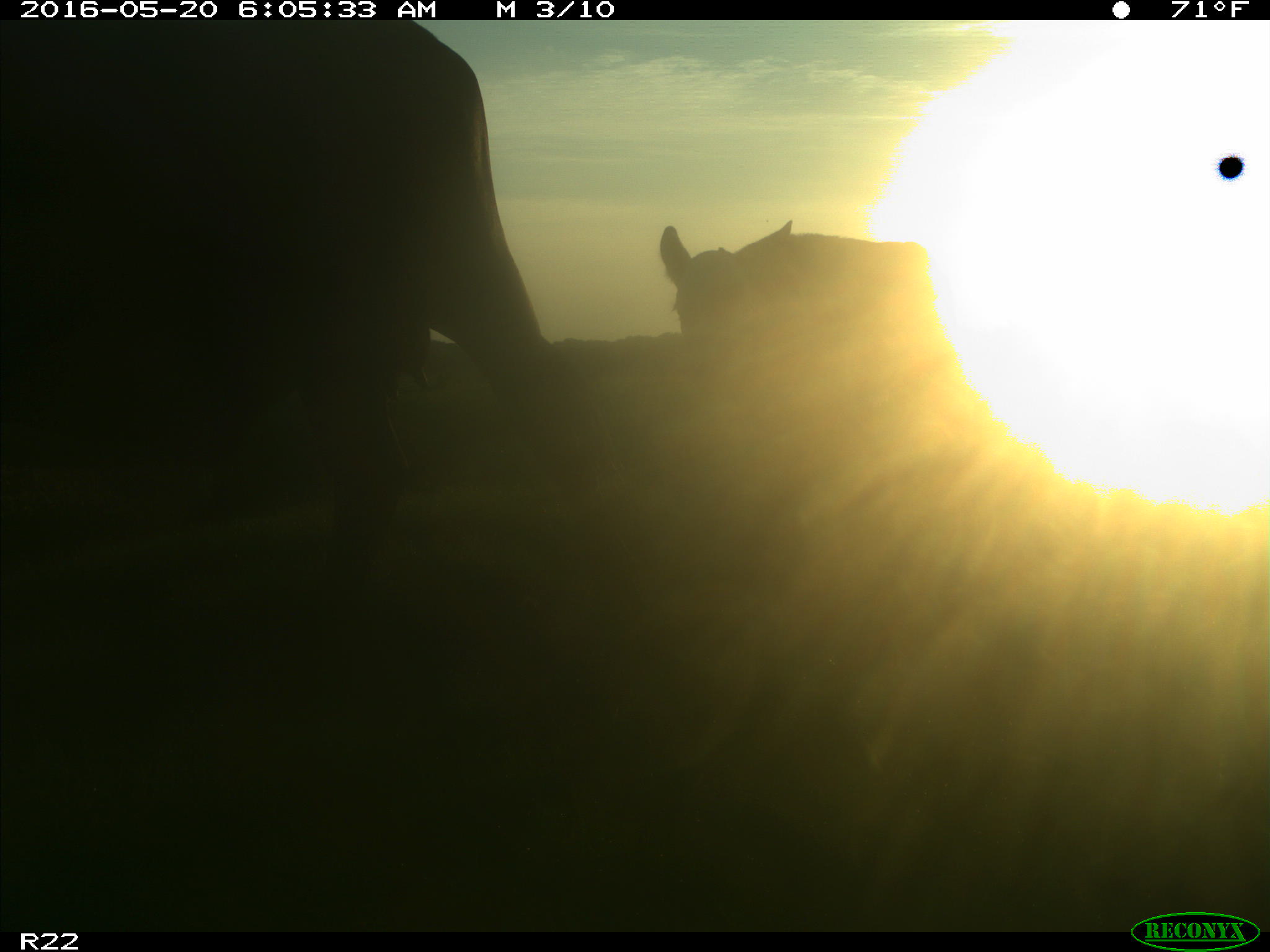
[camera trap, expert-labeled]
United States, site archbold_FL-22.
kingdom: Animalia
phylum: Chordata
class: Mammalia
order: Artiodactyla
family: Bovidae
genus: Bos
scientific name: Bos taurus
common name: domestic cow